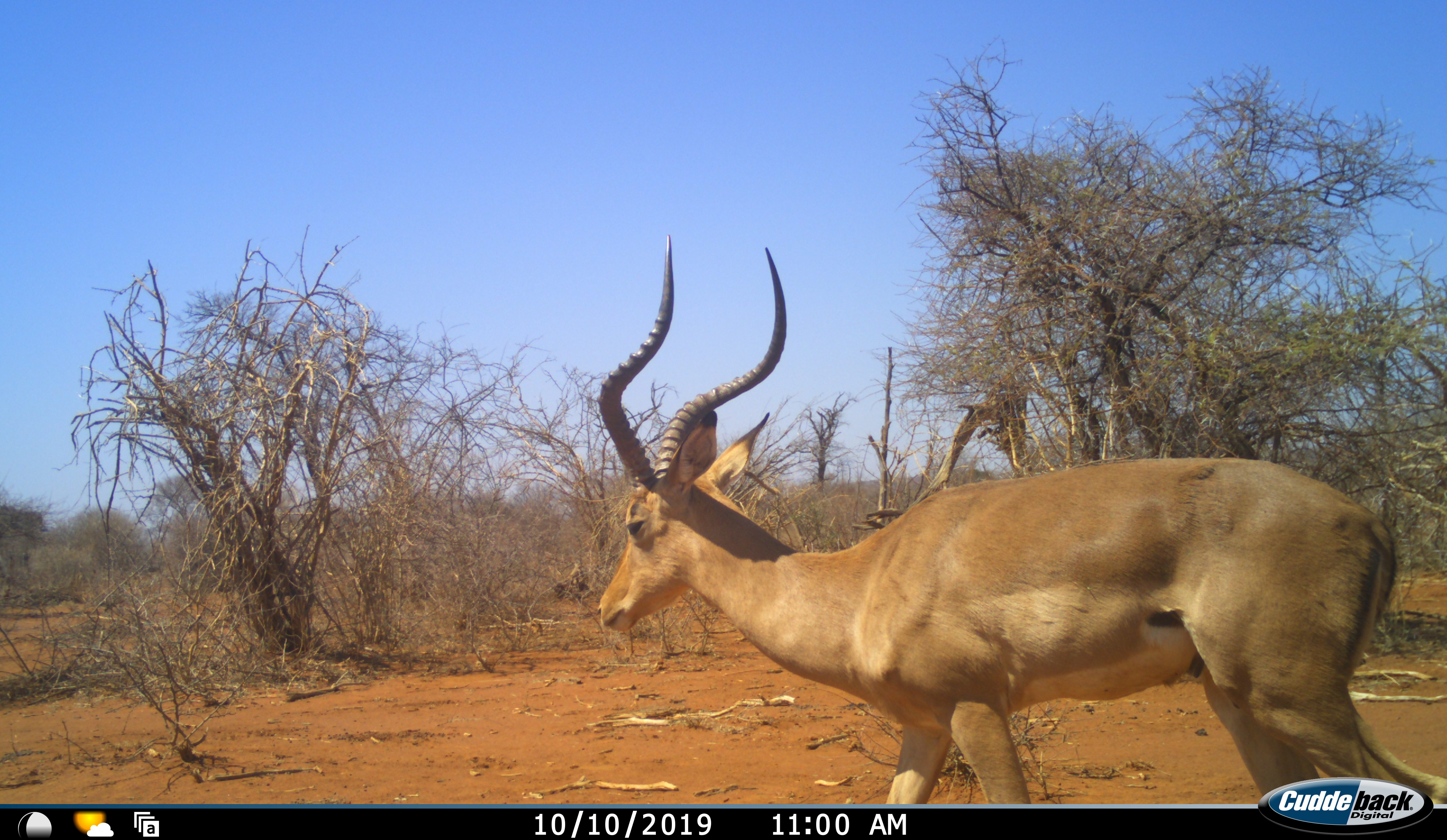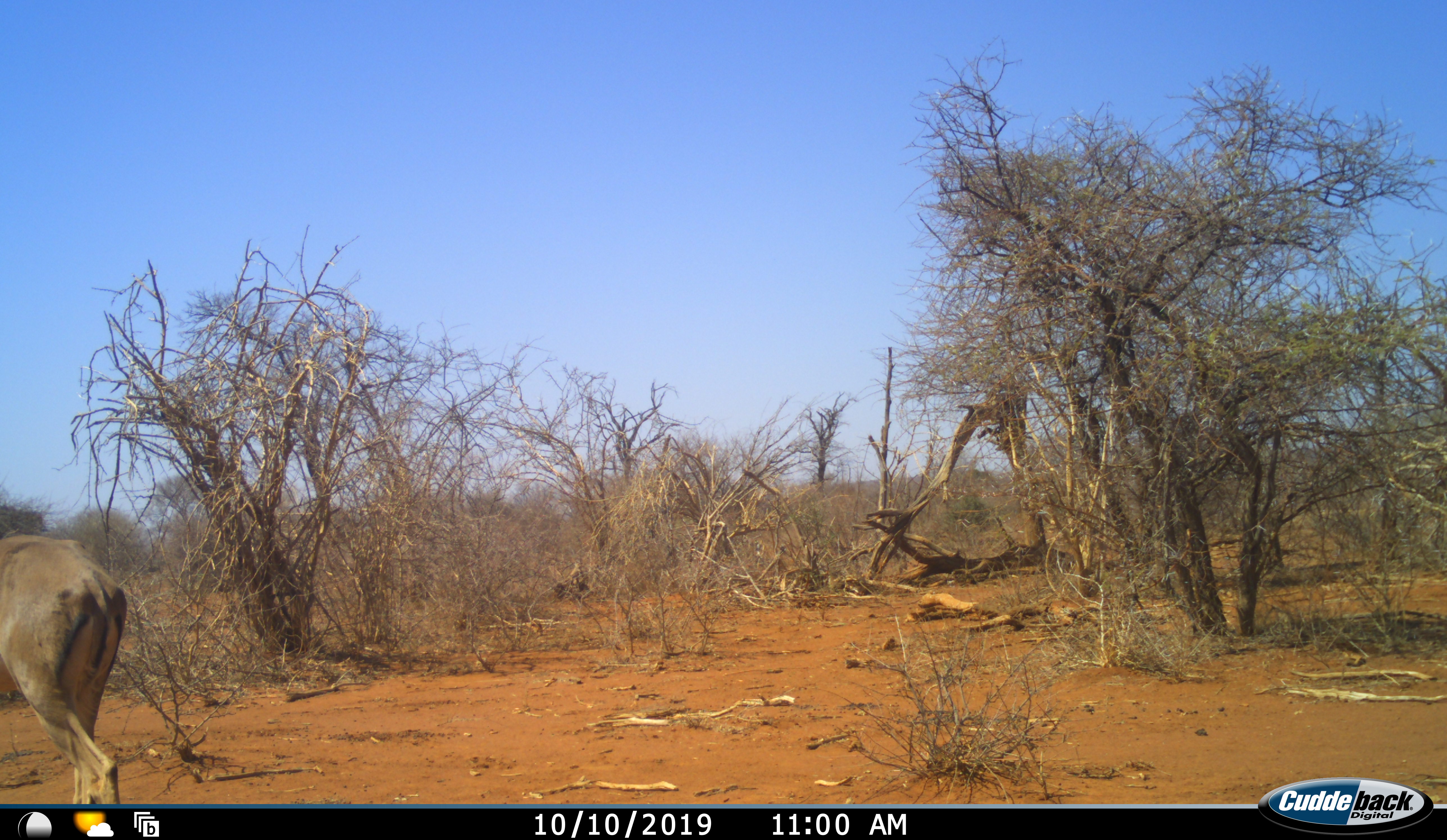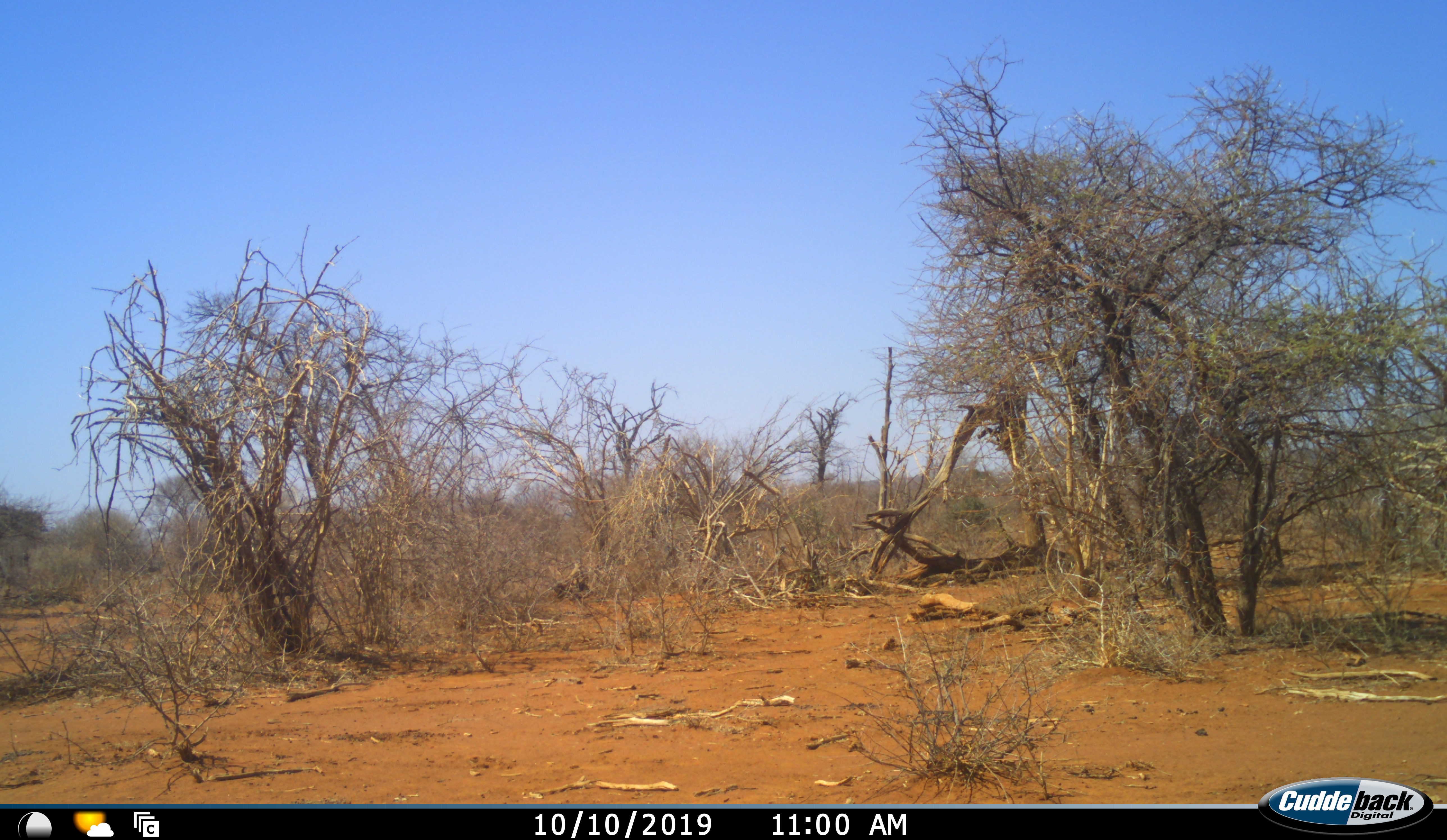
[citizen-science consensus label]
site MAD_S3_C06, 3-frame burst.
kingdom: Animalia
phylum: Chordata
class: Mammalia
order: Artiodactyla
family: Bovidae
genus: Aepyceros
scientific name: Aepyceros melampus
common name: impala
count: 1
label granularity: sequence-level